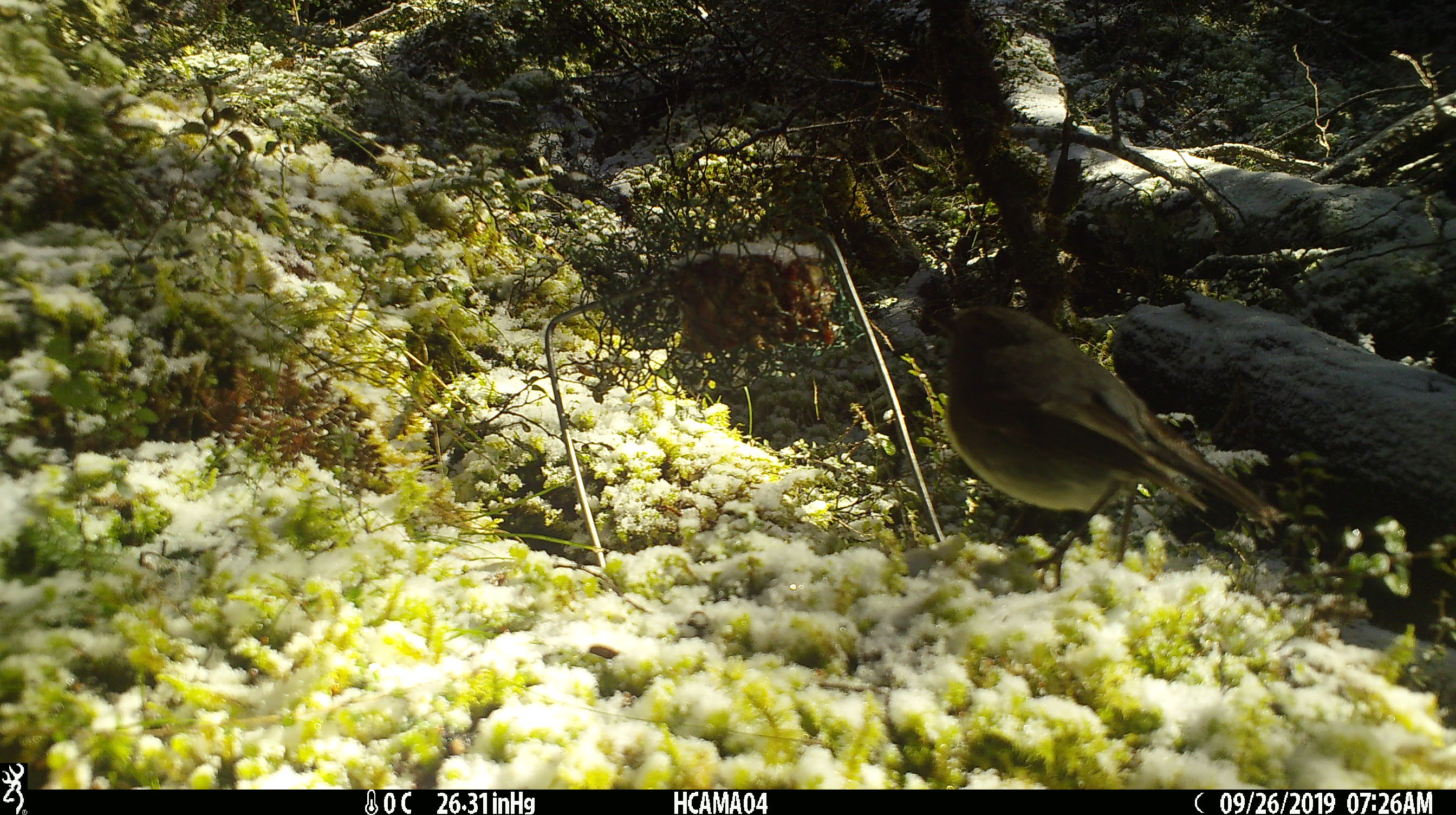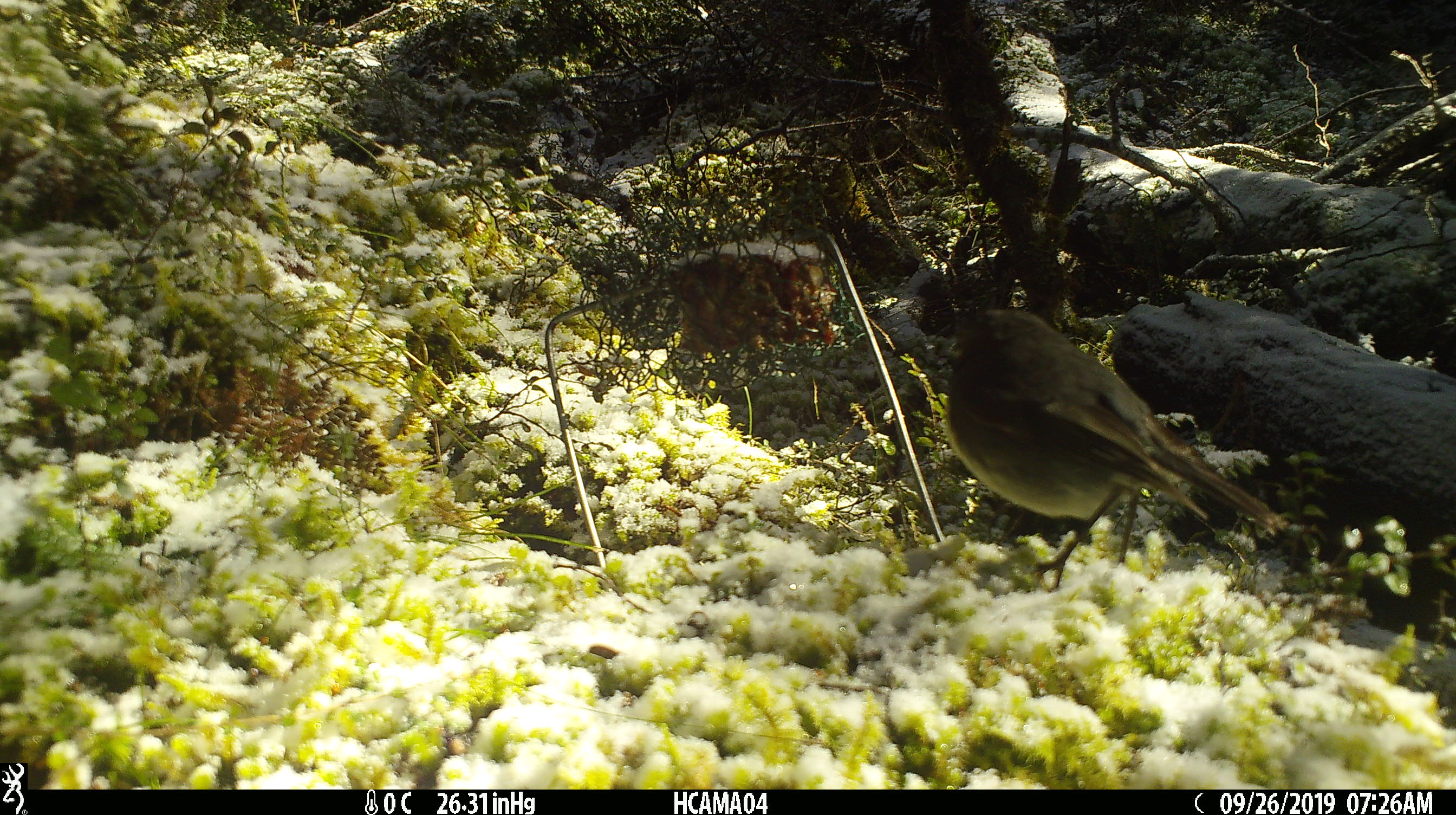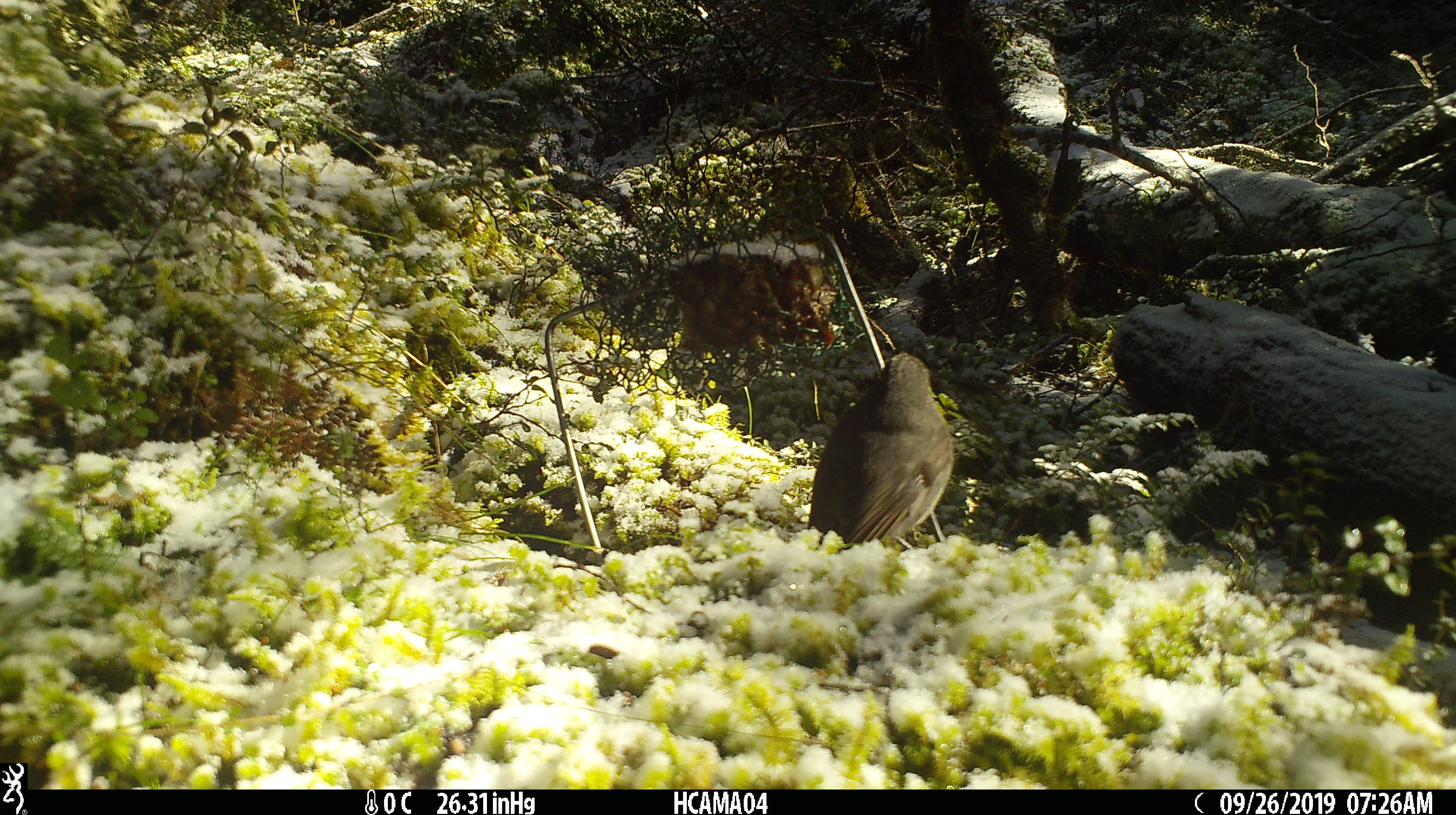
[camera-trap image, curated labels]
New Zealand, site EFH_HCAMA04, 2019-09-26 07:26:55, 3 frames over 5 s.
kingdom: Animalia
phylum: Chordata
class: Aves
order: Passeriformes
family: Petroicidae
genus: Petroica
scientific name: Petroica australis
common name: new zealand robin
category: robin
Robin (new zealand robin) (Petroica australis).